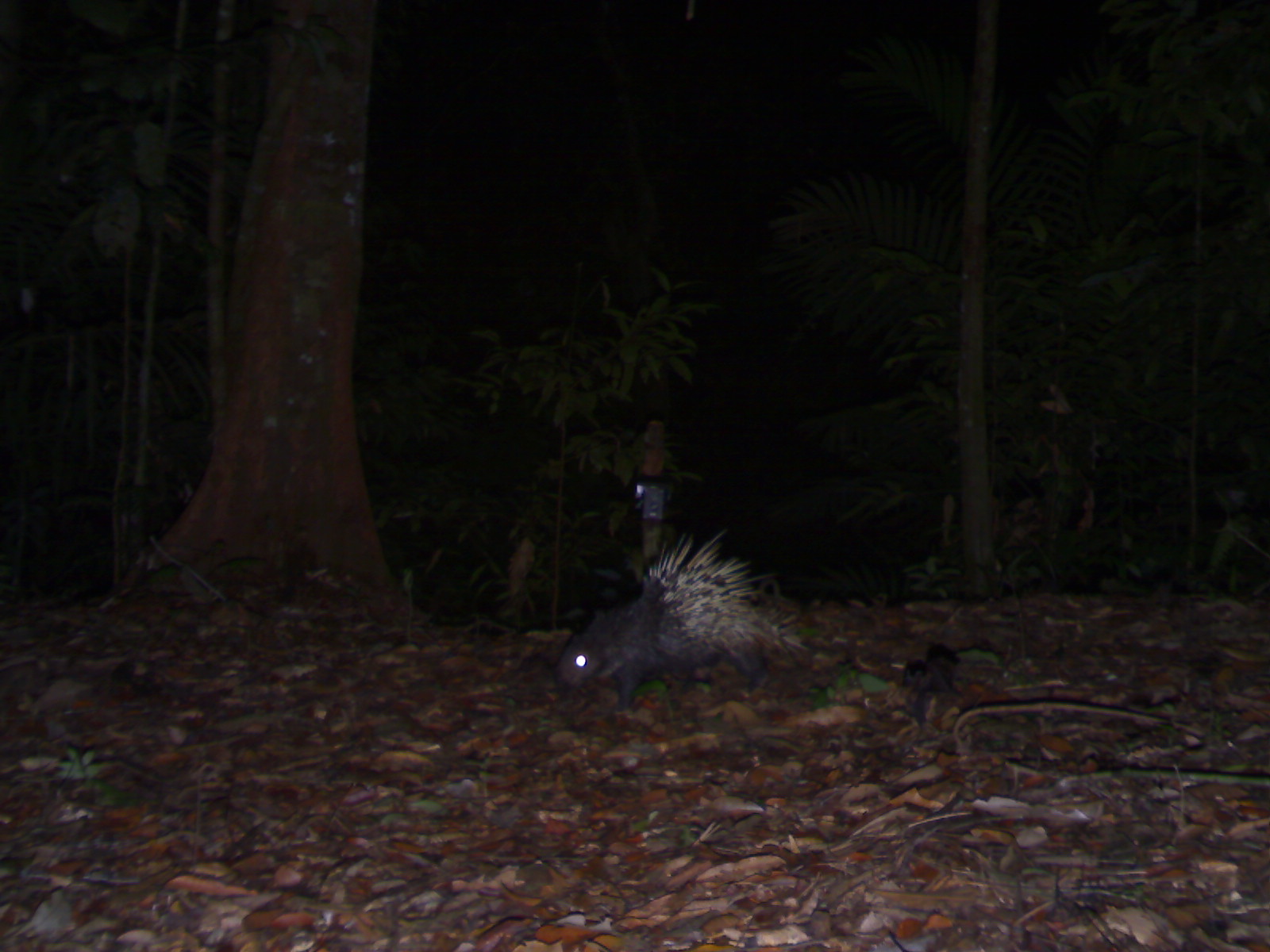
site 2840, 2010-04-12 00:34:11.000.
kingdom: Animalia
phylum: Chordata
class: Mammalia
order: Rodentia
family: Hystricidae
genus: Hystrix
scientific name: Hystrix brachyura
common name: east asian porcupine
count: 1